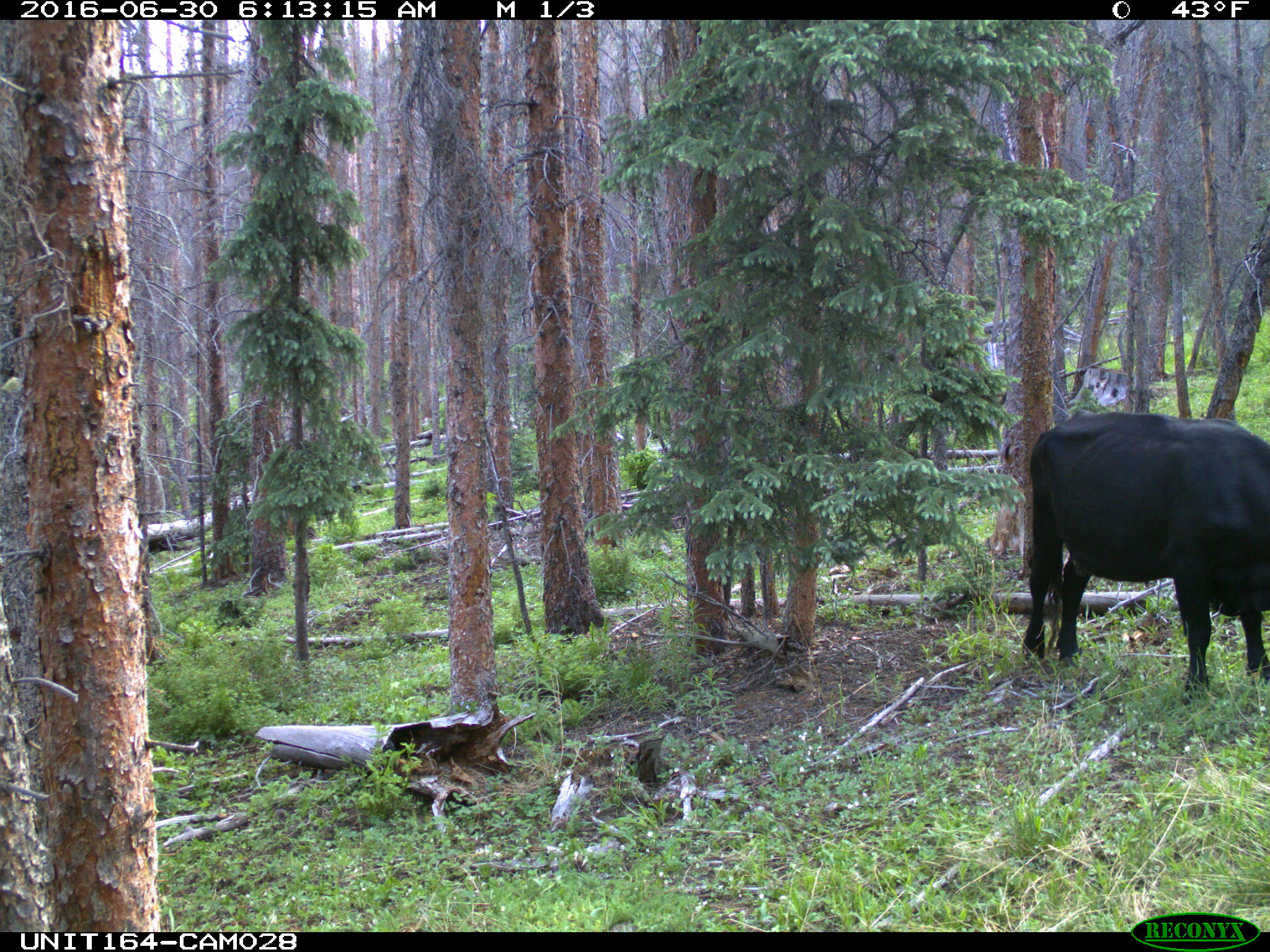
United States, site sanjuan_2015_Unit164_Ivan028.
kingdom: Animalia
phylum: Chordata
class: Mammalia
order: Artiodactyla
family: Bovidae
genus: Bos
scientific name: Bos taurus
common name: domestic cow